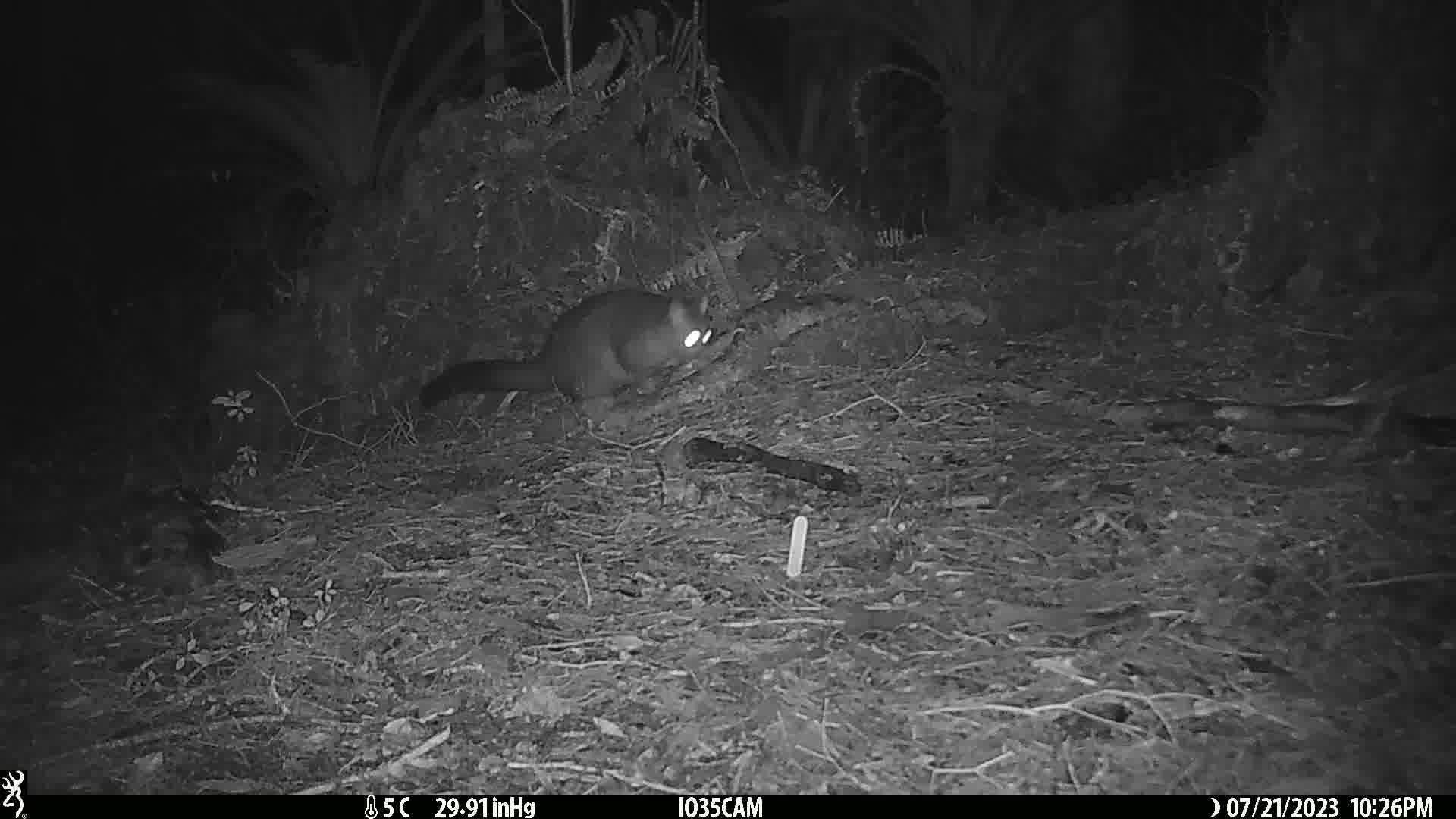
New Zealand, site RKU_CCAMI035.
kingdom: Animalia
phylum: Chordata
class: Mammalia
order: Diprotodontia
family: Phalangeridae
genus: Trichosurus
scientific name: Trichosurus vulpecula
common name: common brushtail possum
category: possum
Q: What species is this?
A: Possum (common brushtail possum) (Trichosurus vulpecula).